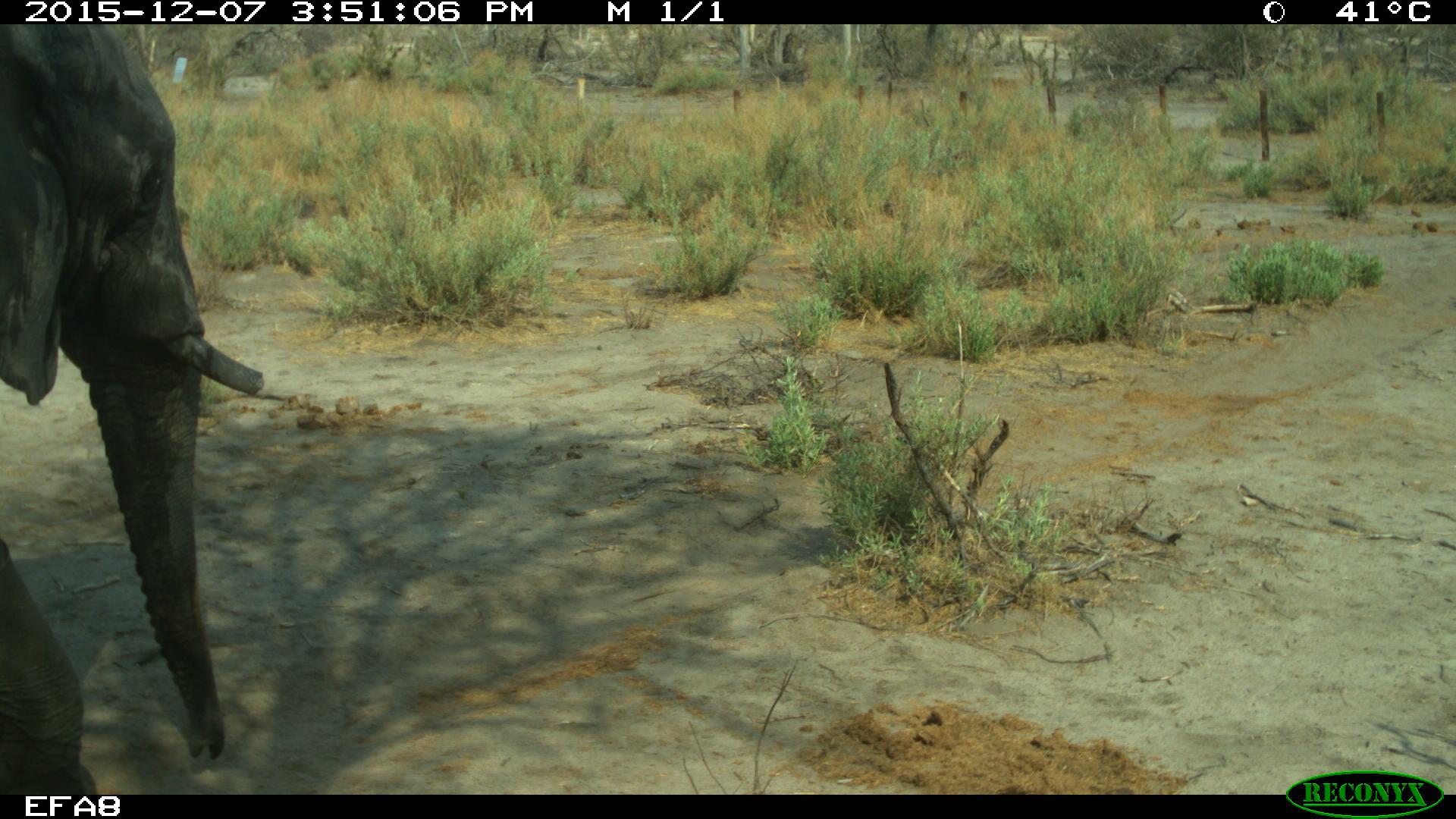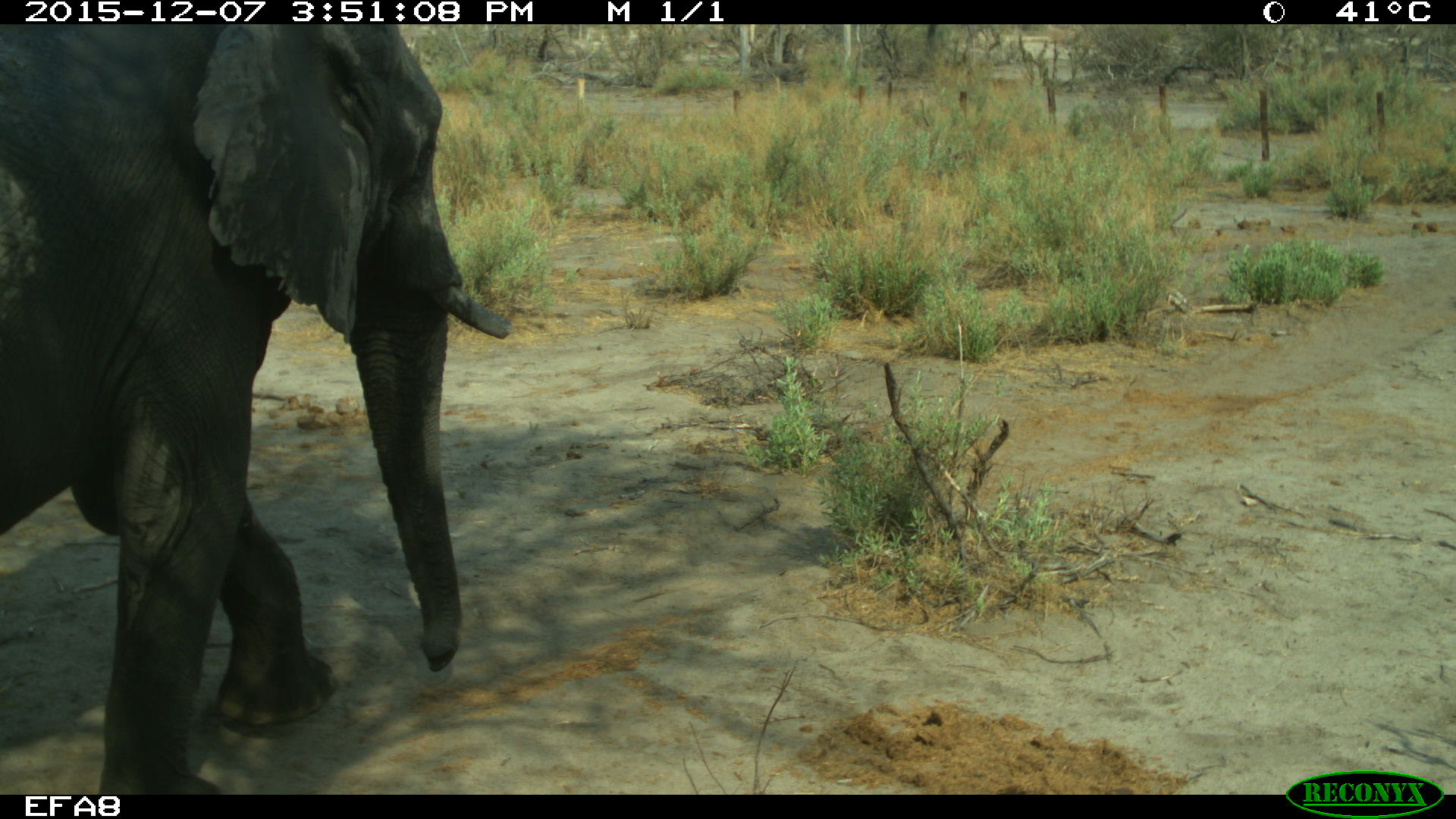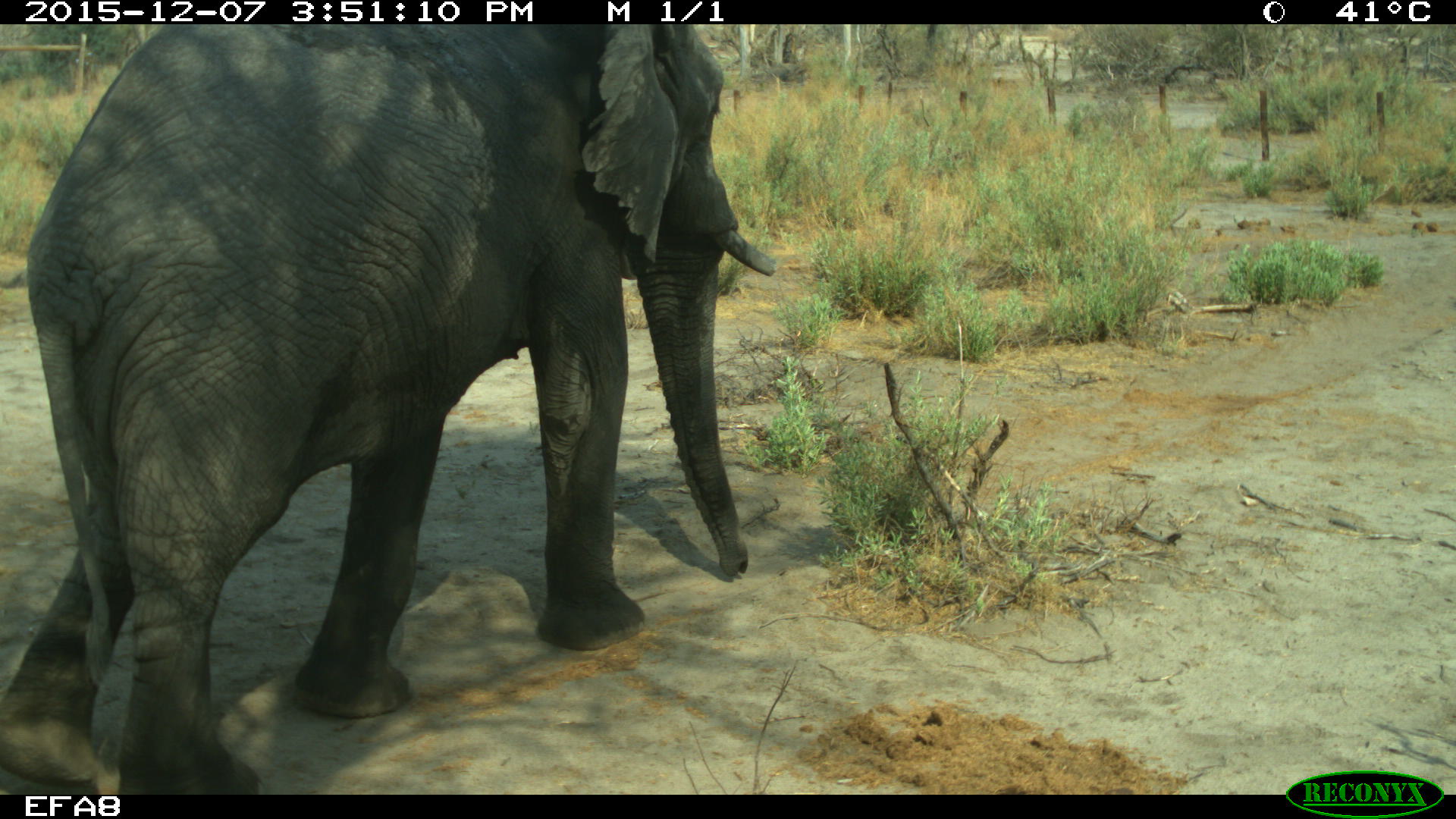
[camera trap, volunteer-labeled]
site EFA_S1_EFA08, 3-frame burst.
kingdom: Animalia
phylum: Chordata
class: Mammalia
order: Proboscidea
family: Elephantidae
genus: Loxodonta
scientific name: Loxodonta africana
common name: african bush elephant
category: elephant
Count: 1.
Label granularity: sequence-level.